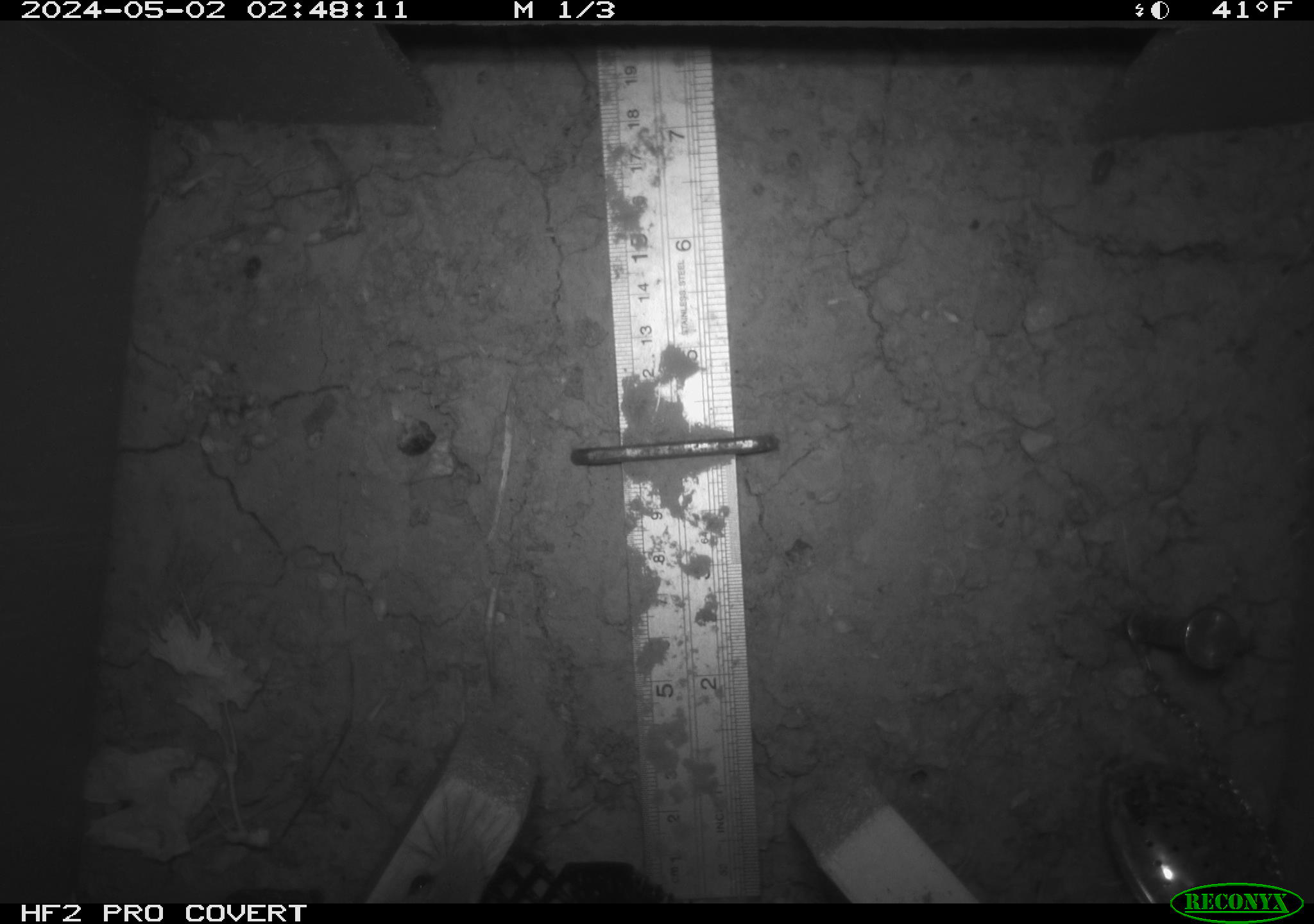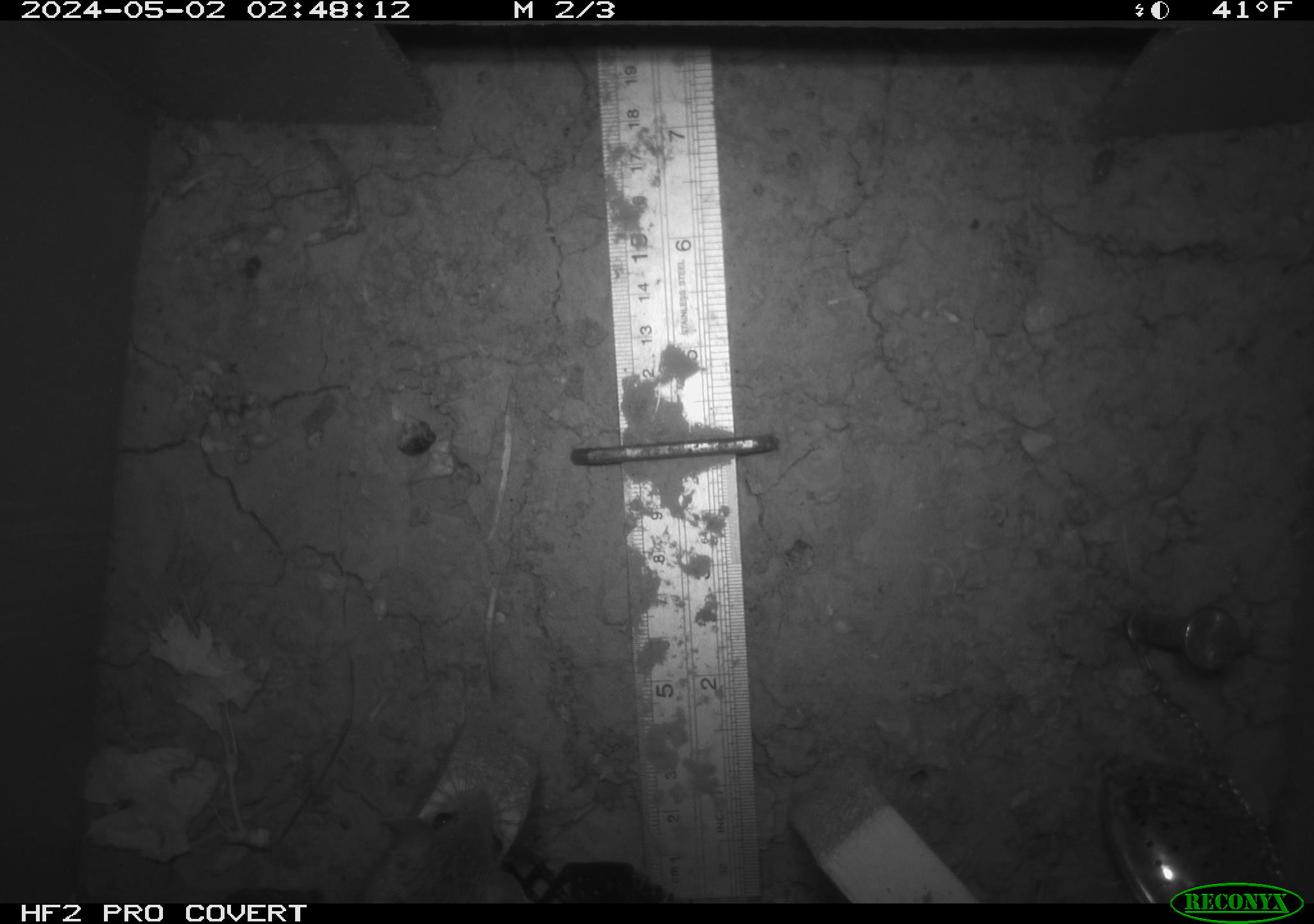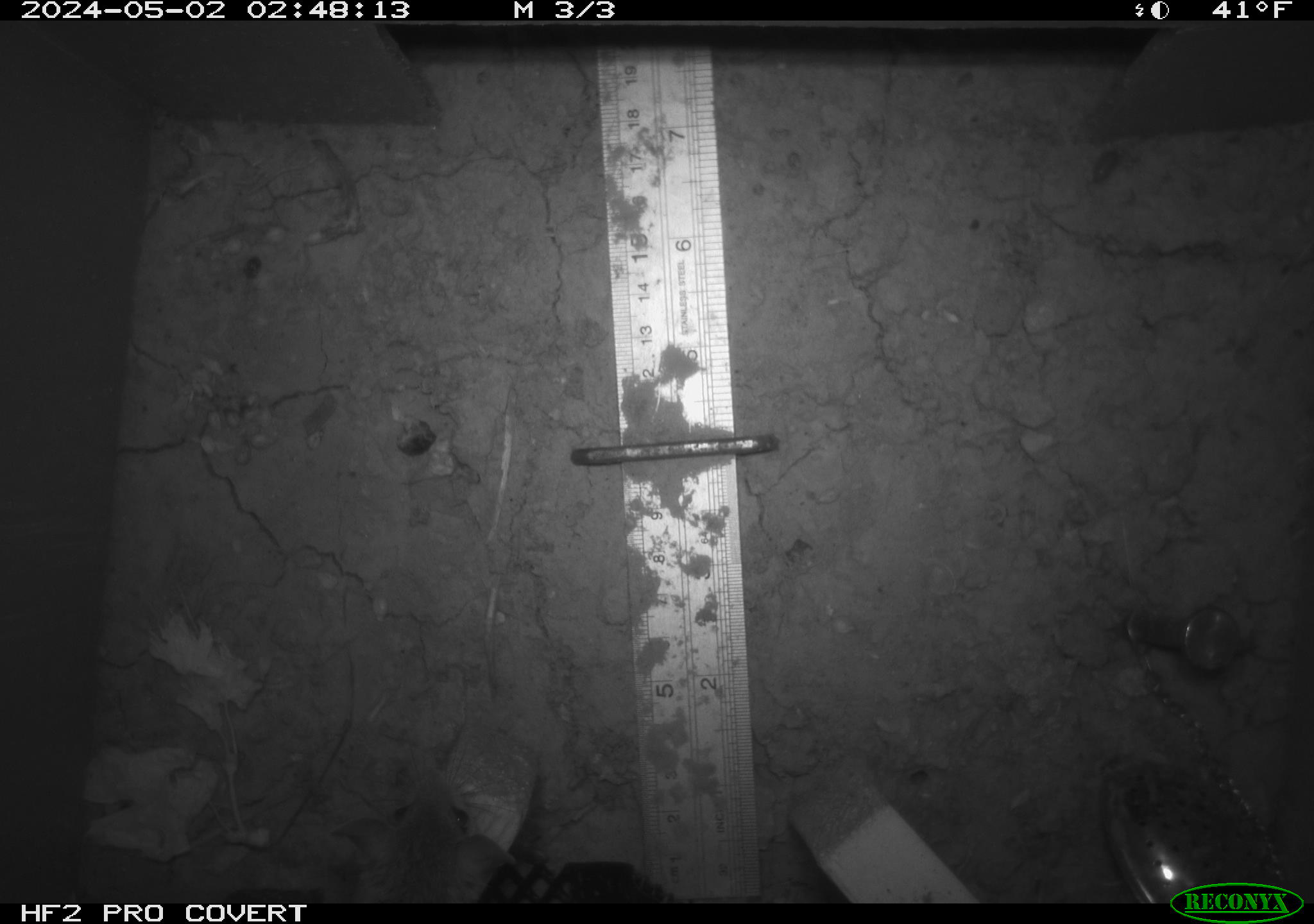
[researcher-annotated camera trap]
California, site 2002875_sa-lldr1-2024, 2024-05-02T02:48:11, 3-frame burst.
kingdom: Animalia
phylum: Chordata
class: Mammalia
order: Rodentia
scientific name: Rodentia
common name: mouse species